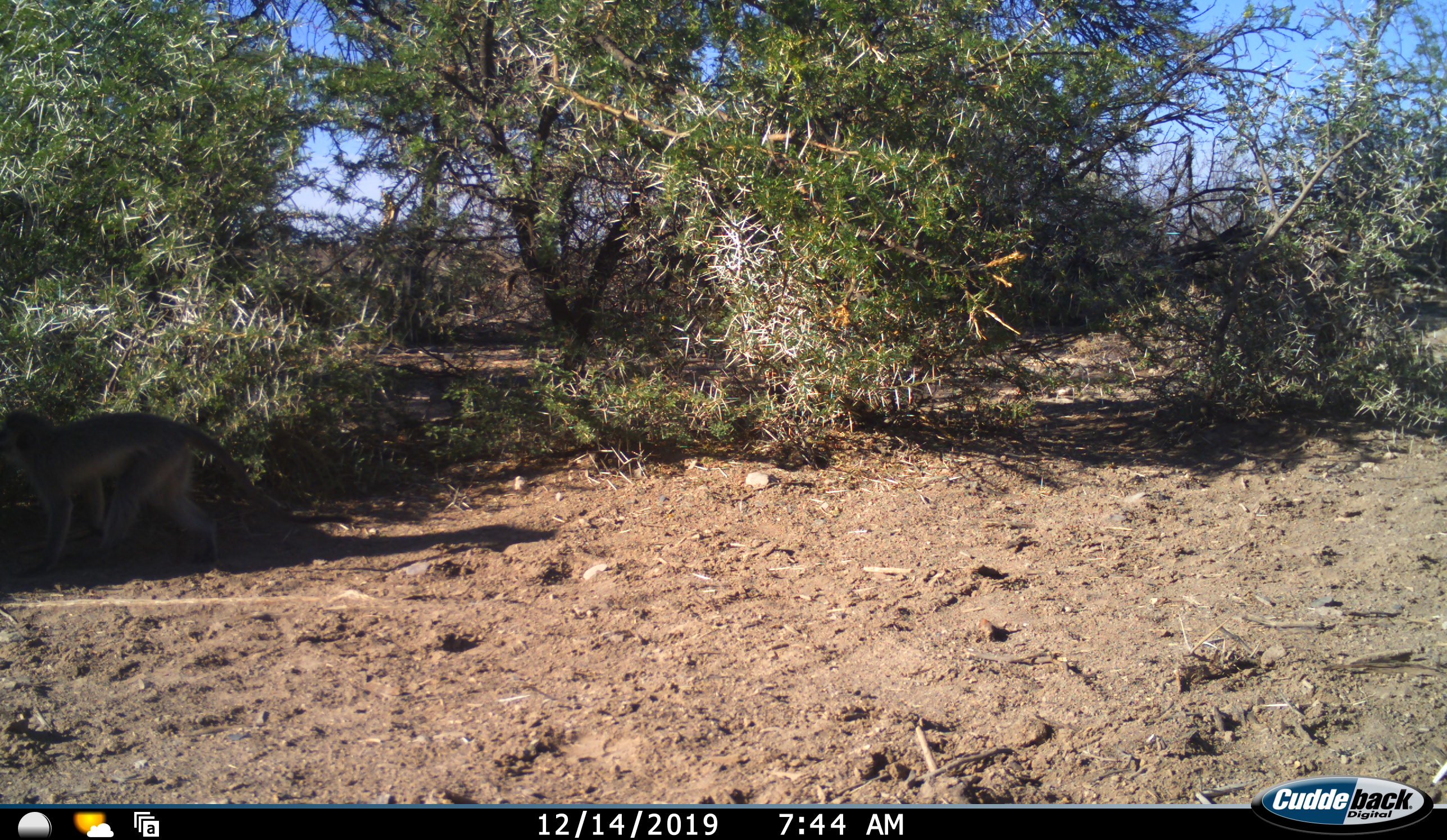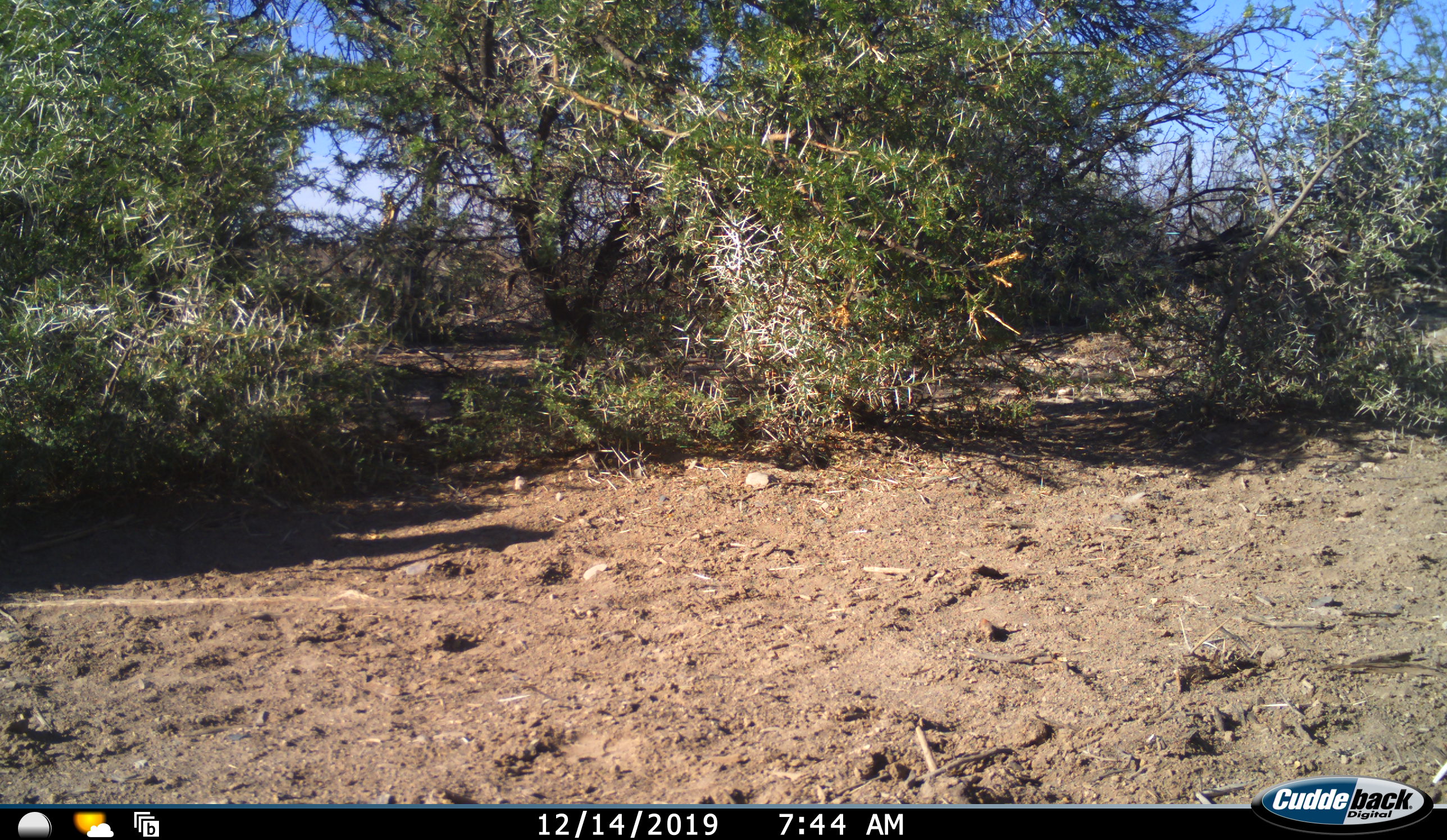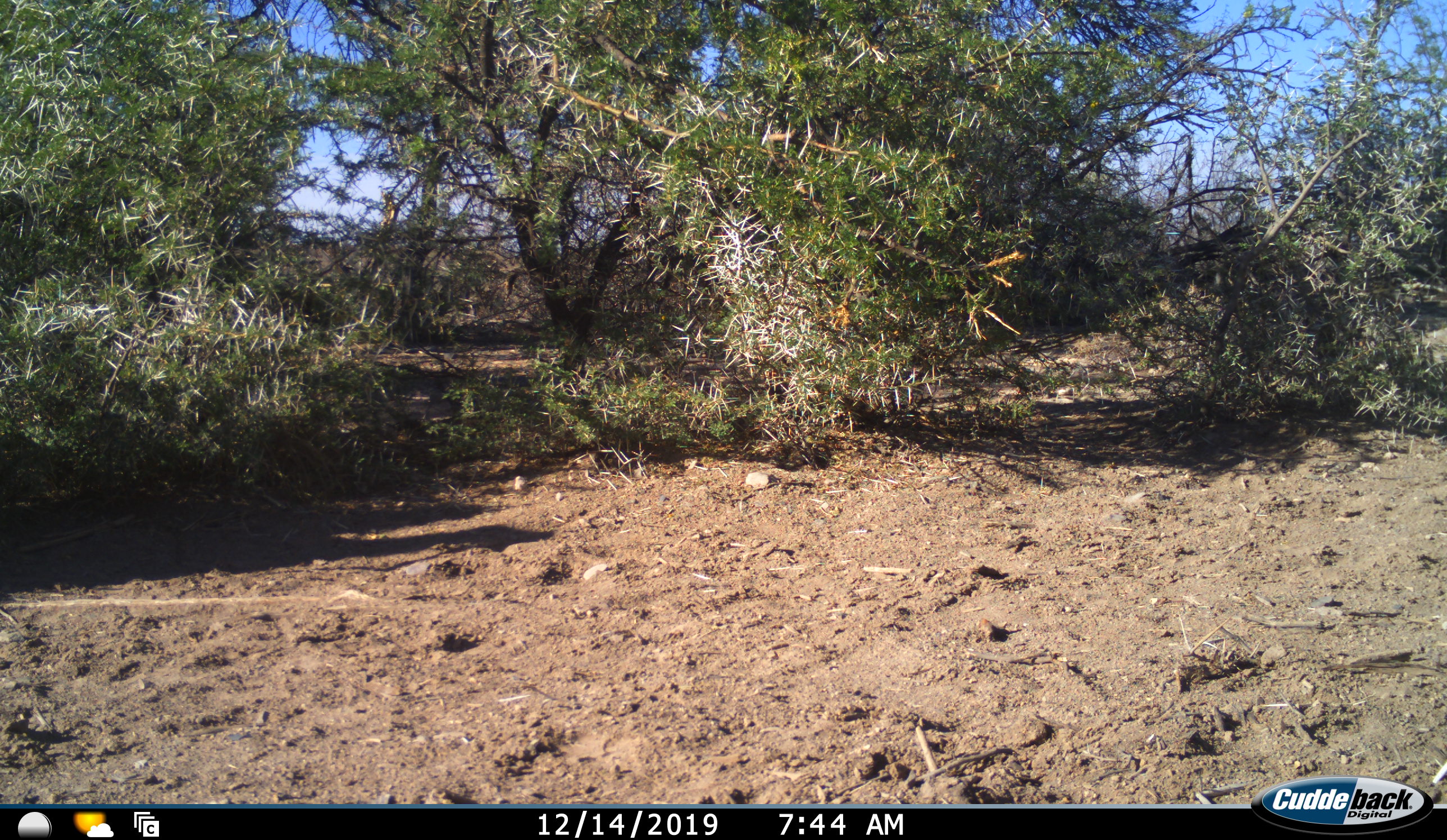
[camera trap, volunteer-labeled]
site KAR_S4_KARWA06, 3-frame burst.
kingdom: Animalia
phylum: Chordata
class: Mammalia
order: Primates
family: Cercopithecidae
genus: Chlorocebus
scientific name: Chlorocebus pygerythrus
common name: vervet monkey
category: monkeyvervet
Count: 1.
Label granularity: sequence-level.